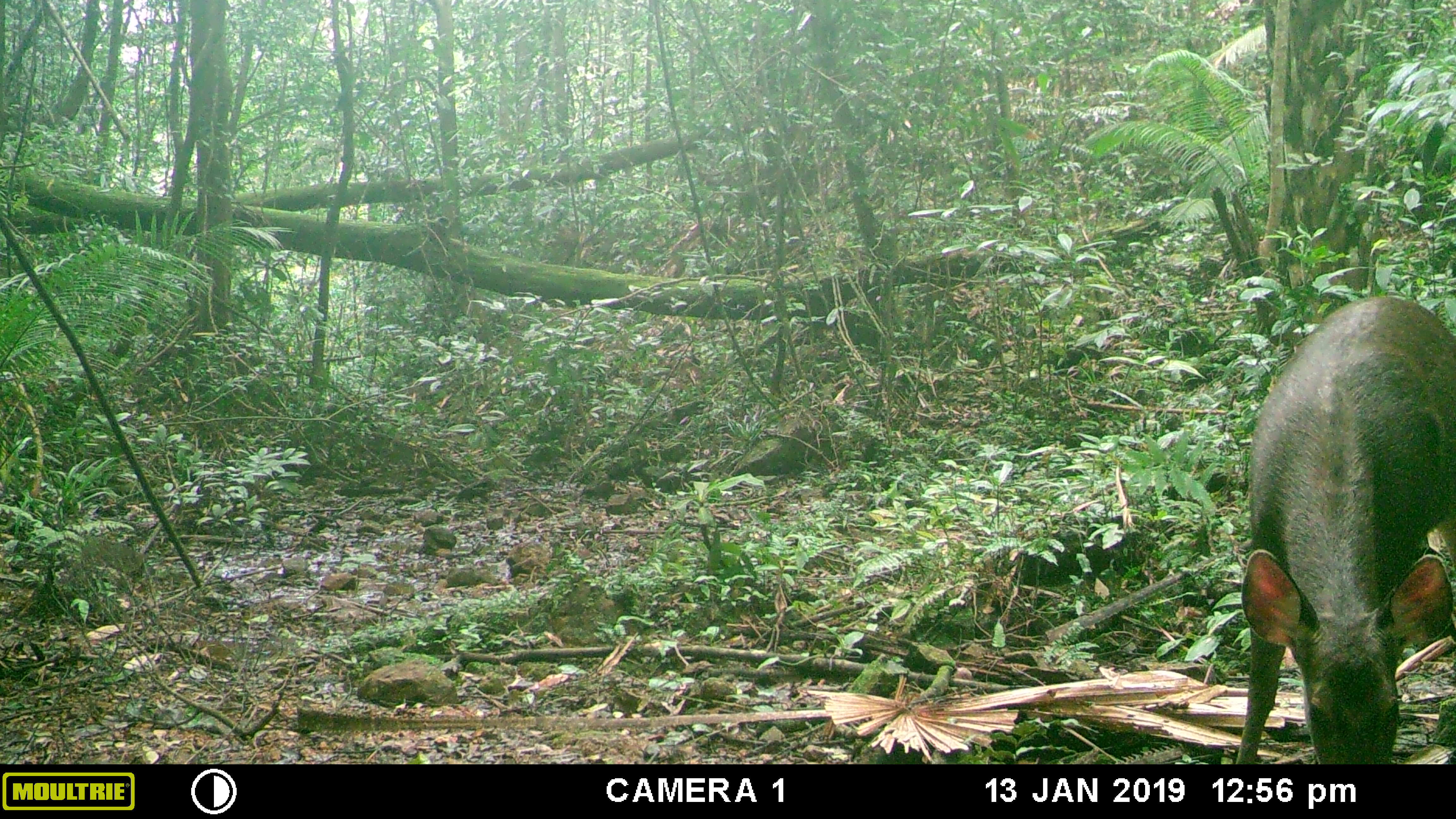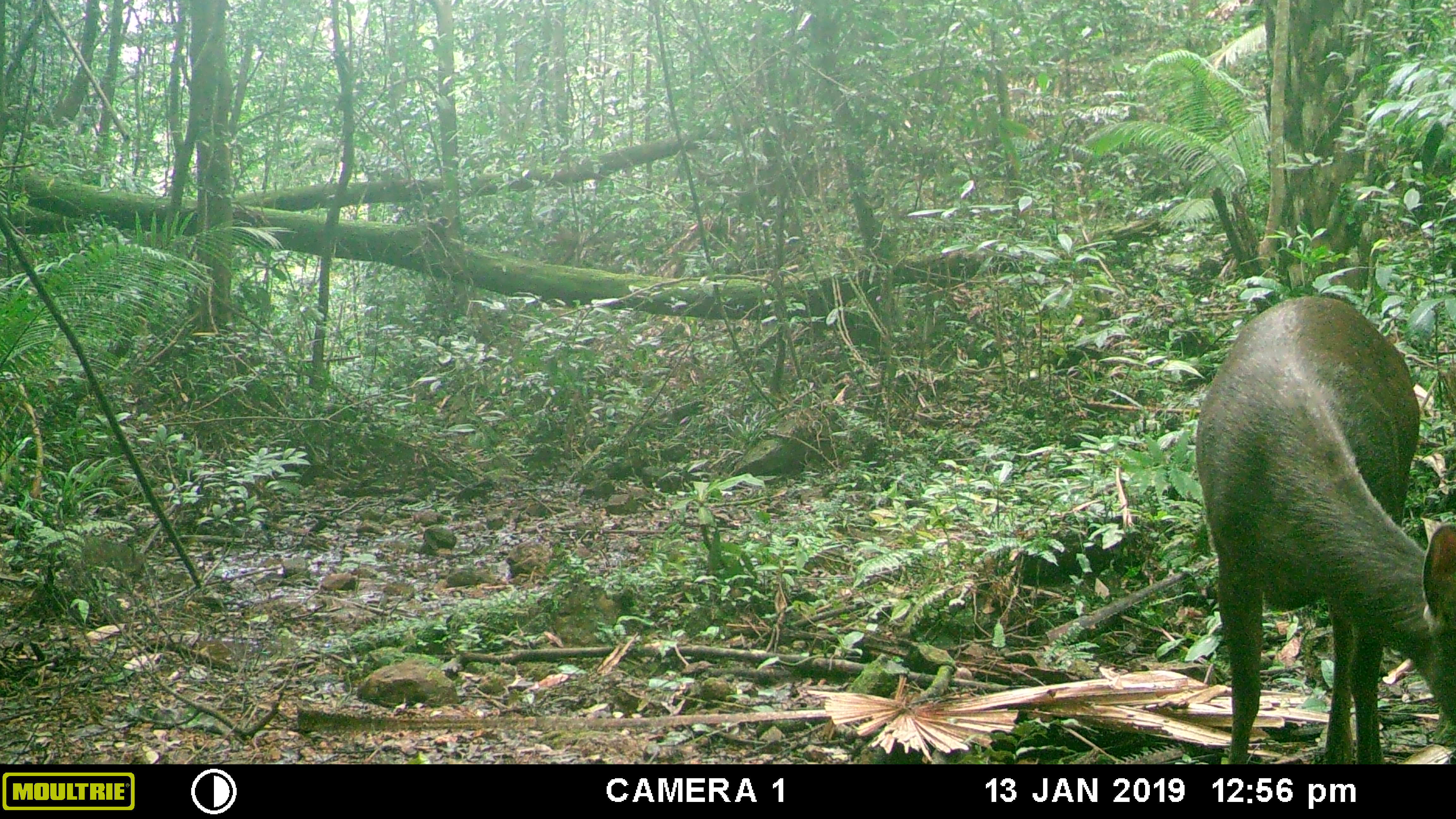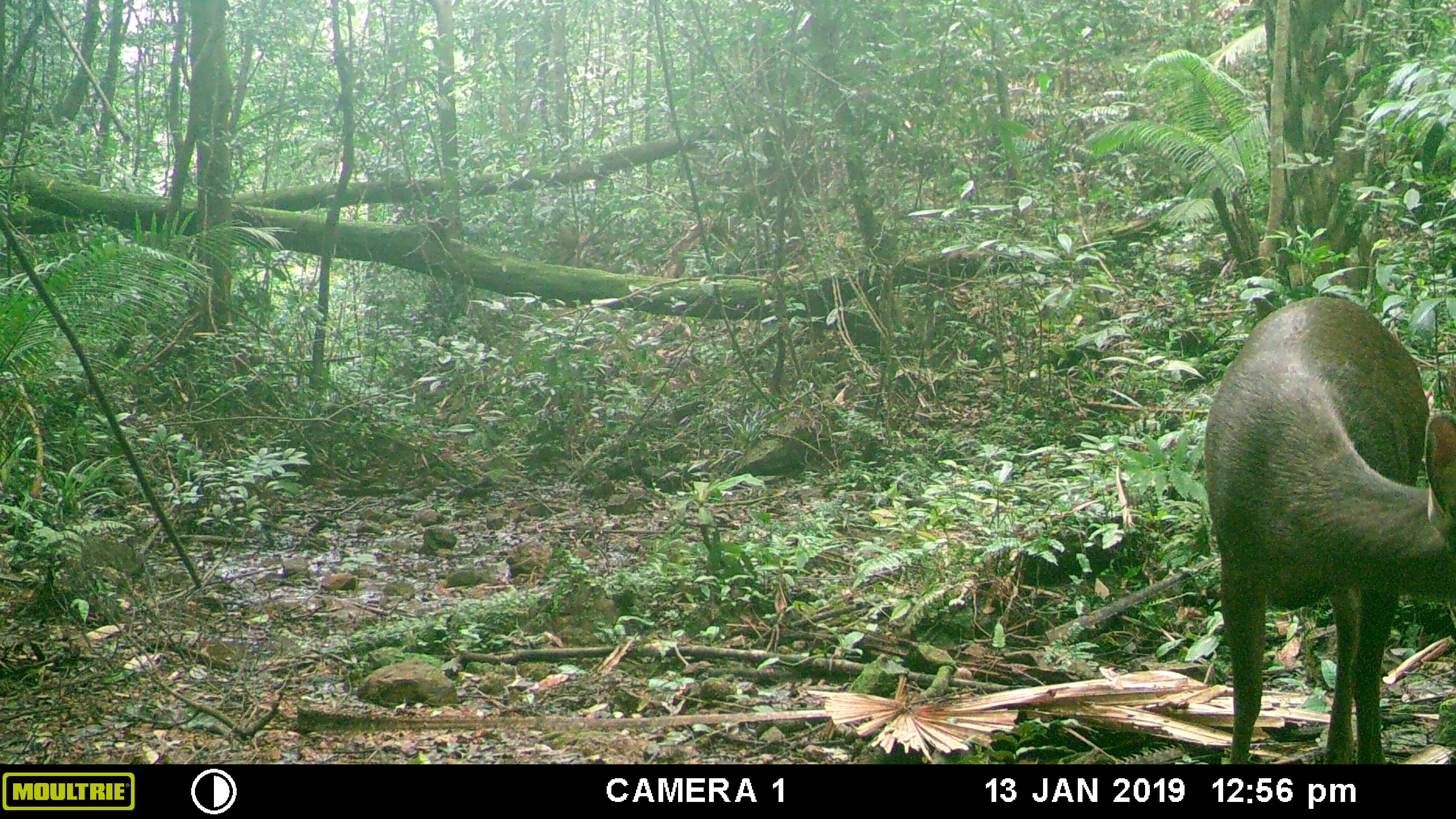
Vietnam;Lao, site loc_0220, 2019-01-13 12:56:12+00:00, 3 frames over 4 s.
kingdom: Animalia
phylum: Chordata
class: Mammalia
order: Artiodactyla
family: Cervidae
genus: Rusa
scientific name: Rusa unicolor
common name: sambar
Sambar (Rusa unicolor). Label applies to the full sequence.